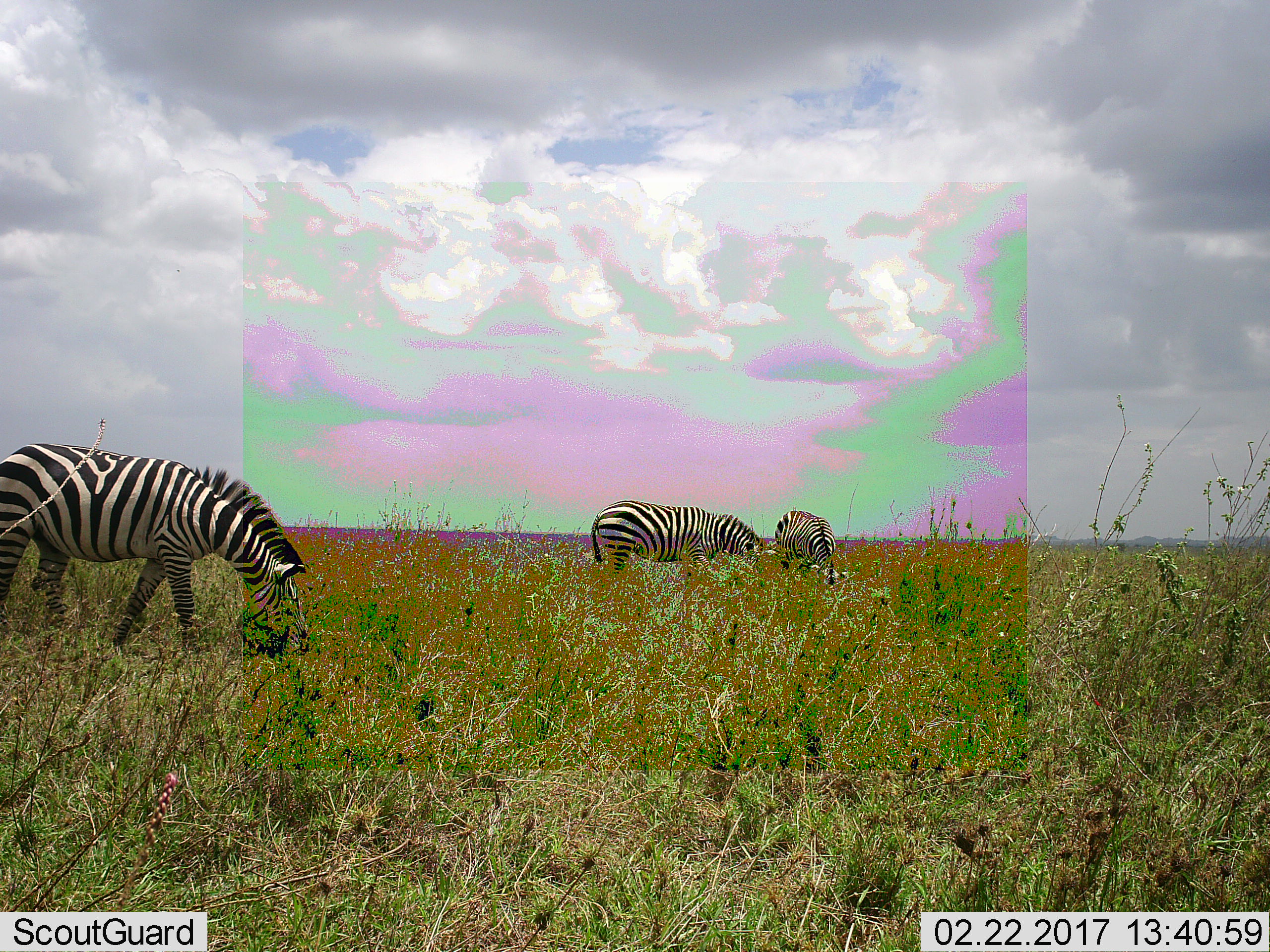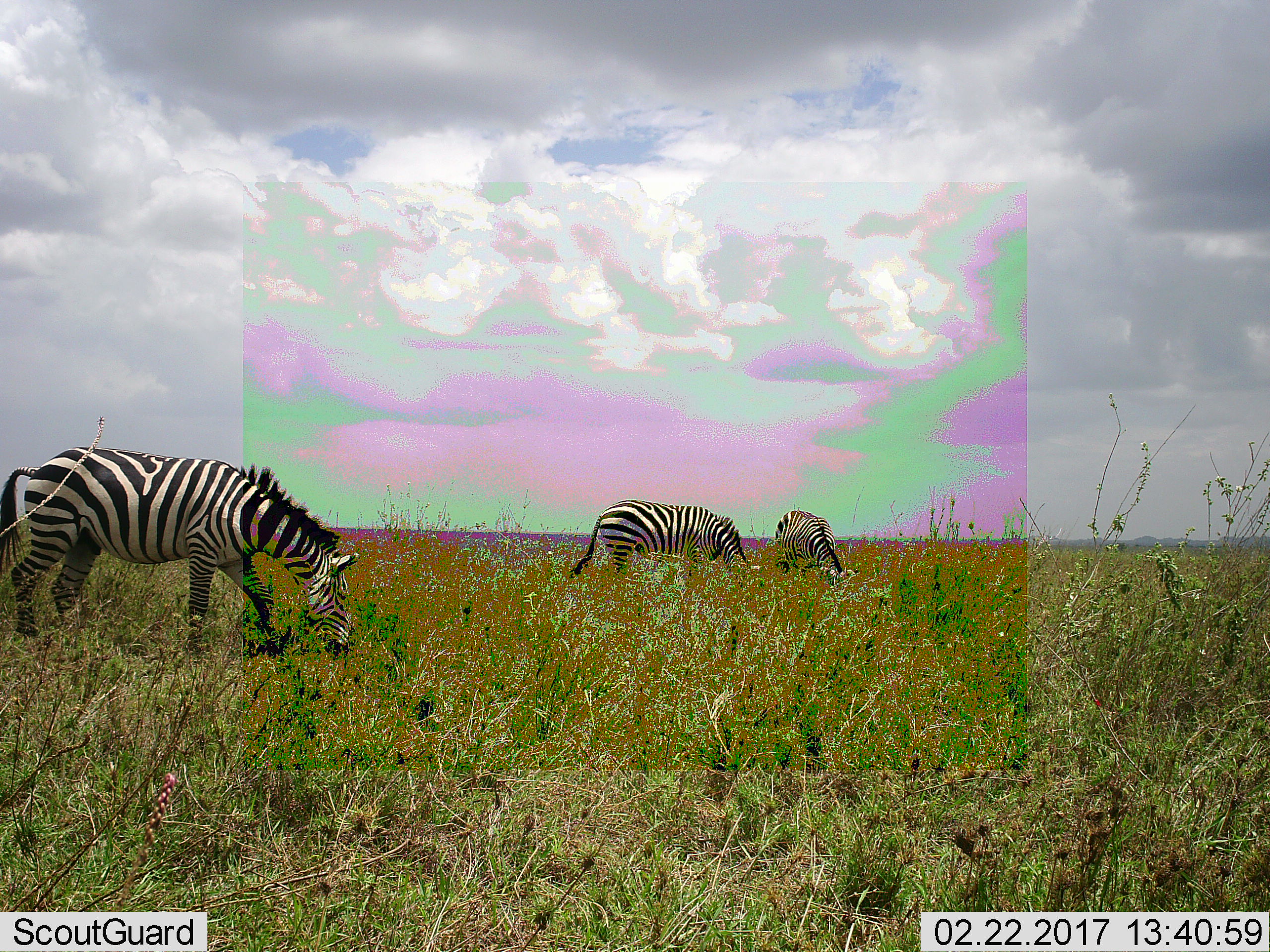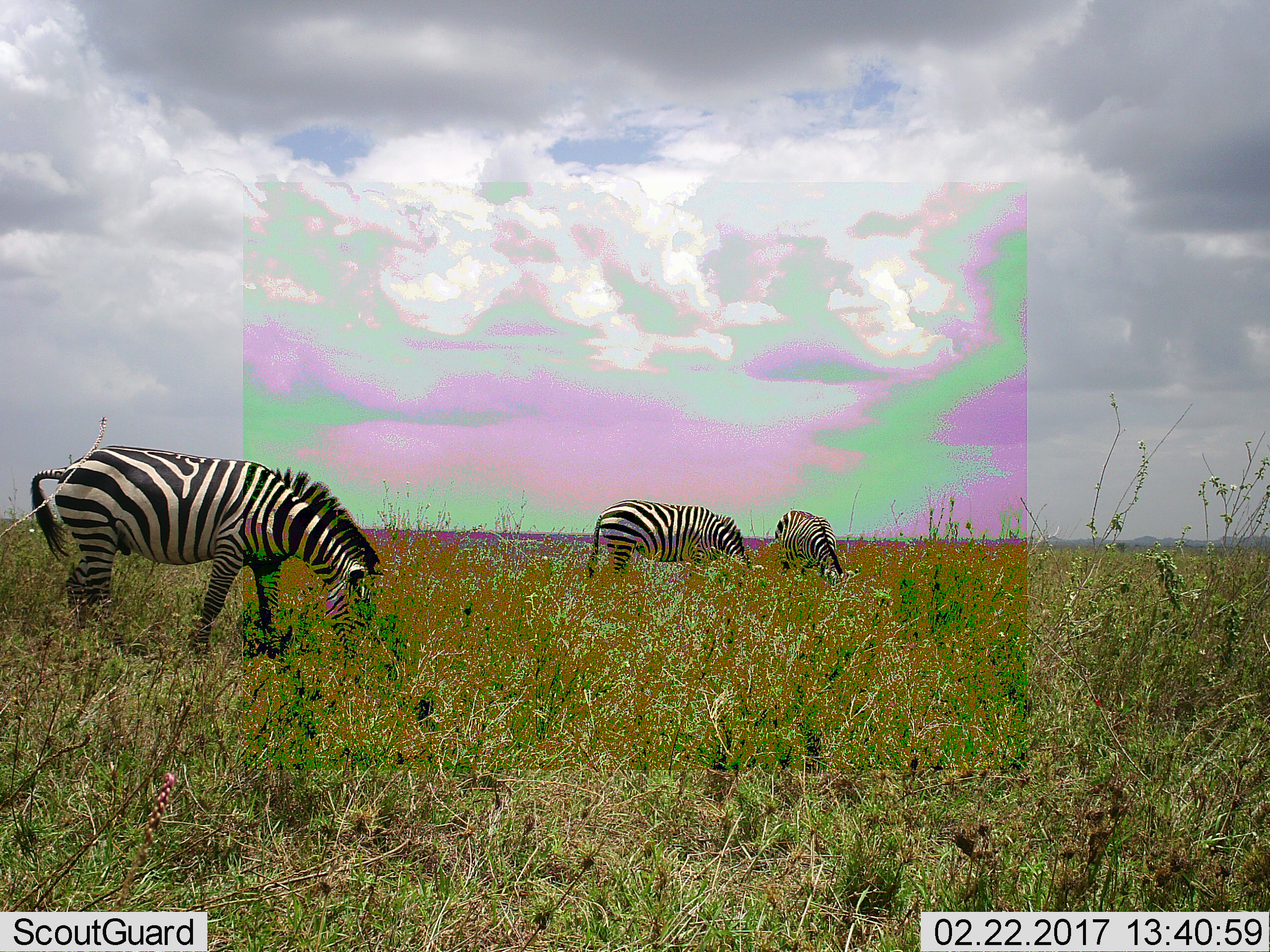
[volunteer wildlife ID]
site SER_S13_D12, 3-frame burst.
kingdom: Animalia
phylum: Chordata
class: Mammalia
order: Perissodactyla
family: Equidae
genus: Equus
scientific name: Equus quagga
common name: plains zebra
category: zebraplains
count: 3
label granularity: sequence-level